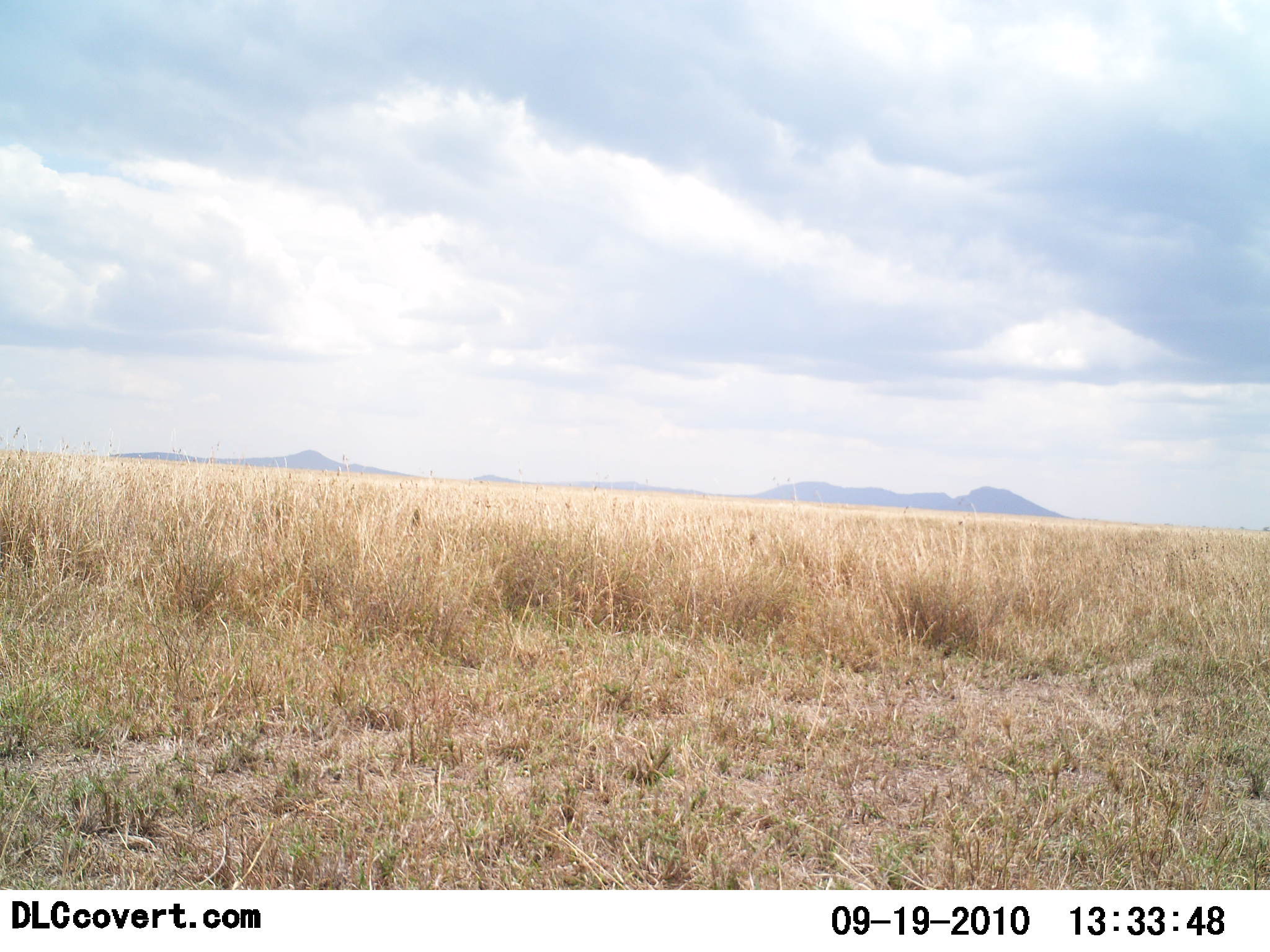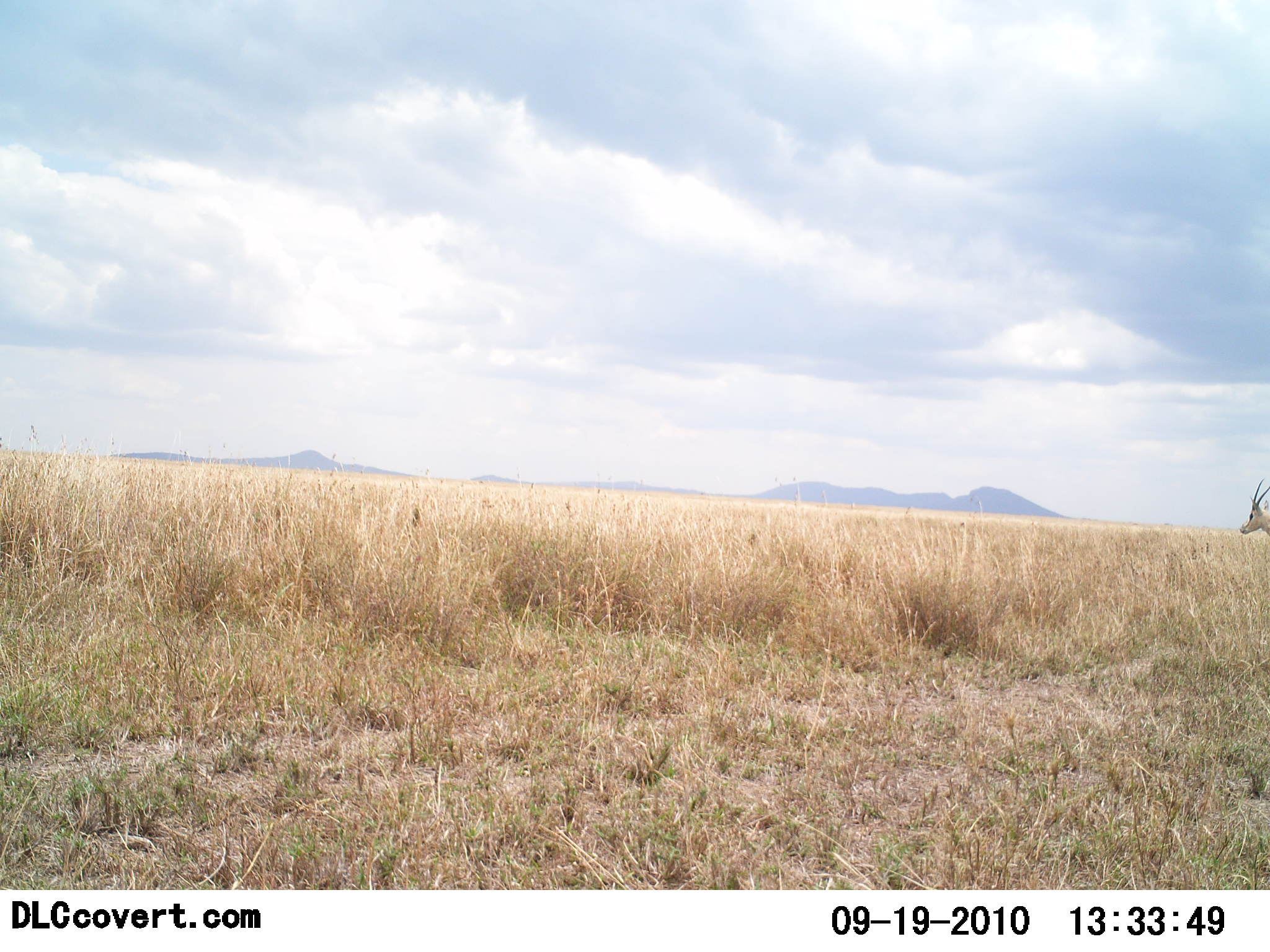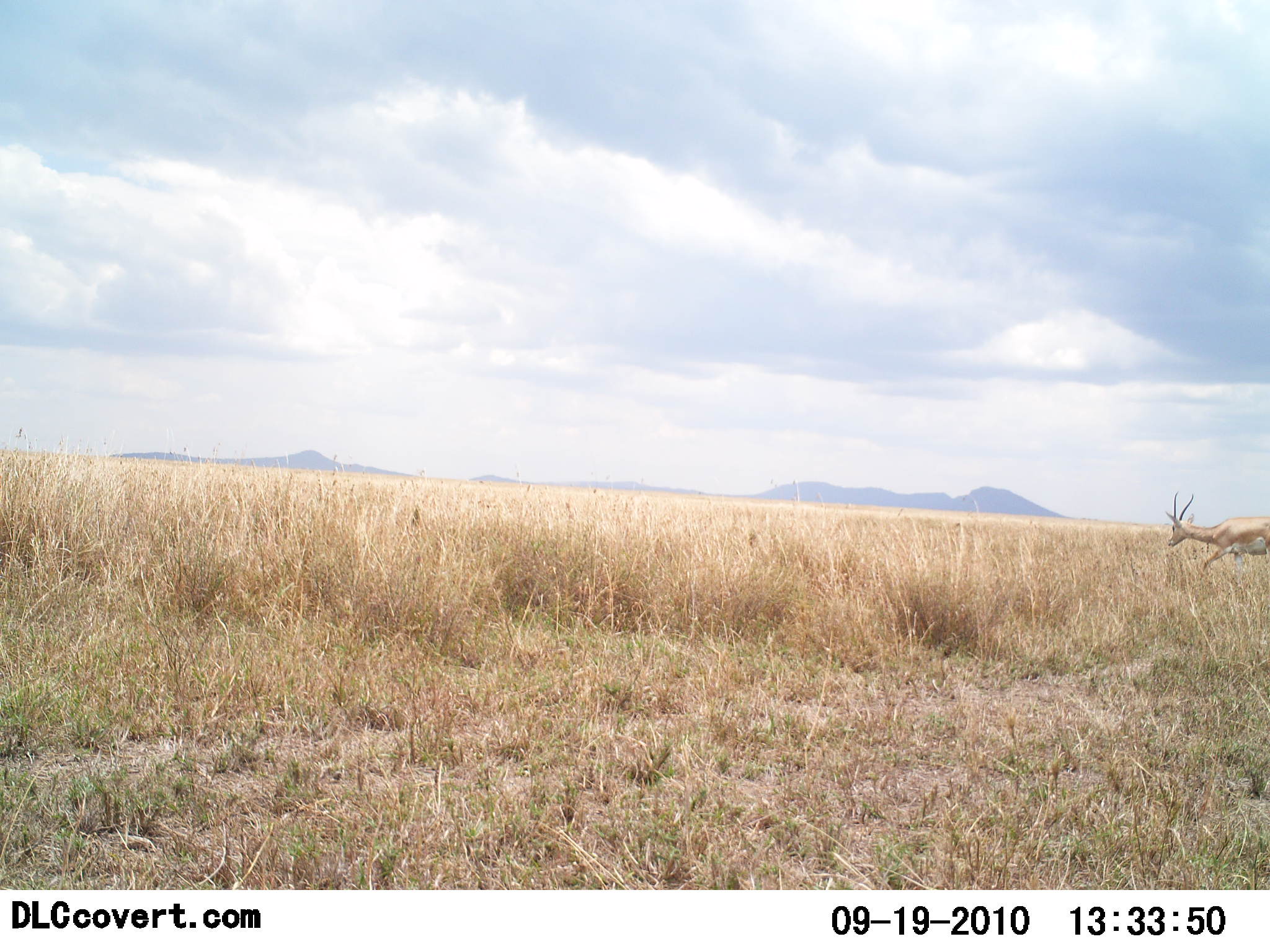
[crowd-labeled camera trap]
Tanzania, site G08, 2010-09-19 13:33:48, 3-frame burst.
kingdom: Animalia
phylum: Chordata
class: Mammalia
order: Artiodactyla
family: Bovidae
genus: Nanger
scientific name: Nanger granti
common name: grant's gazelle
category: gazellegrants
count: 1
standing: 0%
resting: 0%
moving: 100%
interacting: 0%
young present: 0%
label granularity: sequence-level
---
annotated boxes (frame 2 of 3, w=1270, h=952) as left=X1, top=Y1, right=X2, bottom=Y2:
animal: left=1239, top=478, right=1270, bottom=537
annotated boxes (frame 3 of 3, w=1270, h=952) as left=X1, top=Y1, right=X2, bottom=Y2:
animal: left=1165, top=491, right=1270, bottom=574